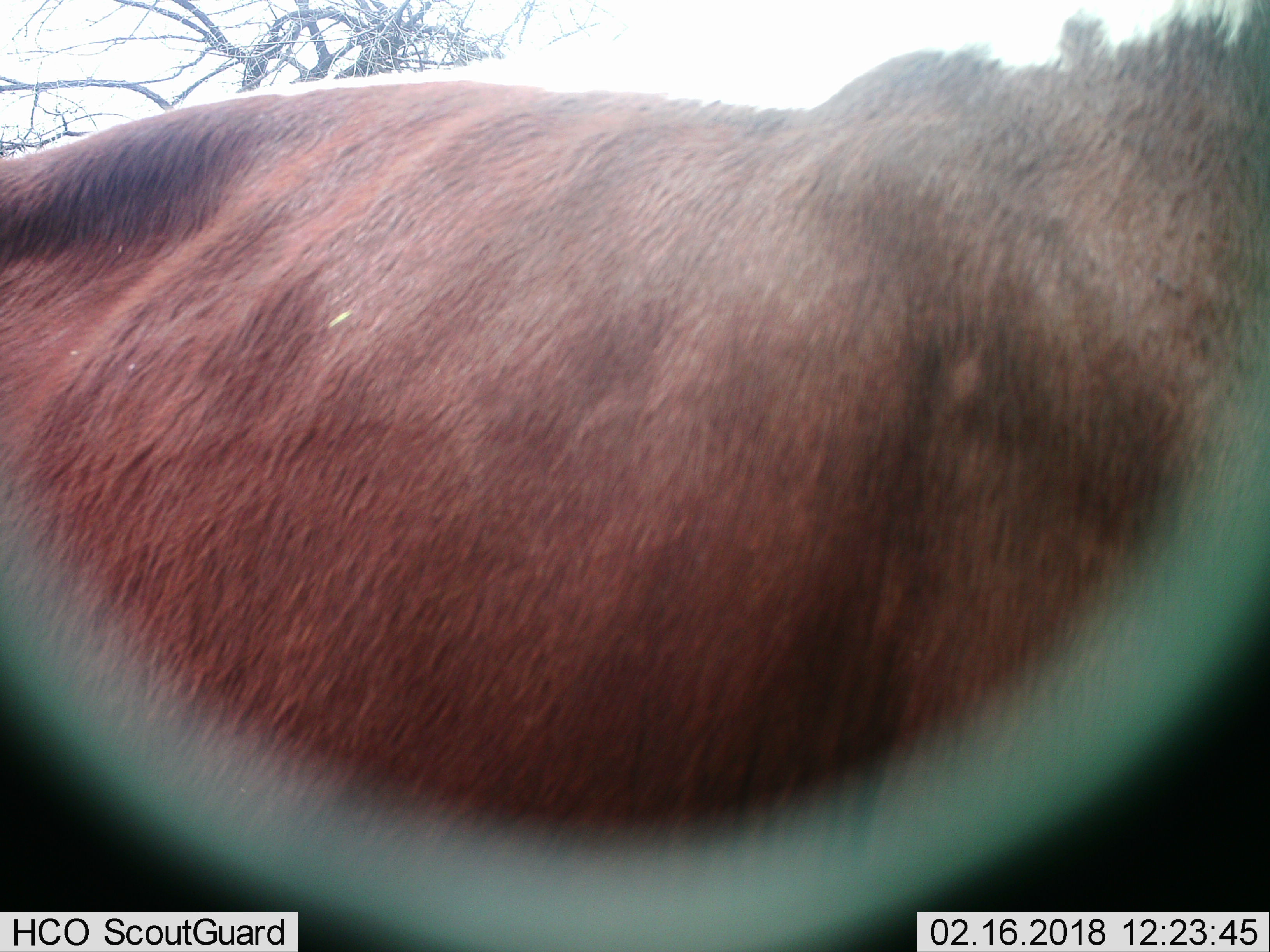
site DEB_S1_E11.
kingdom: Animalia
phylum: Chordata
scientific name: Vertebrata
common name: domestic animal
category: domesticanimal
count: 1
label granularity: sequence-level